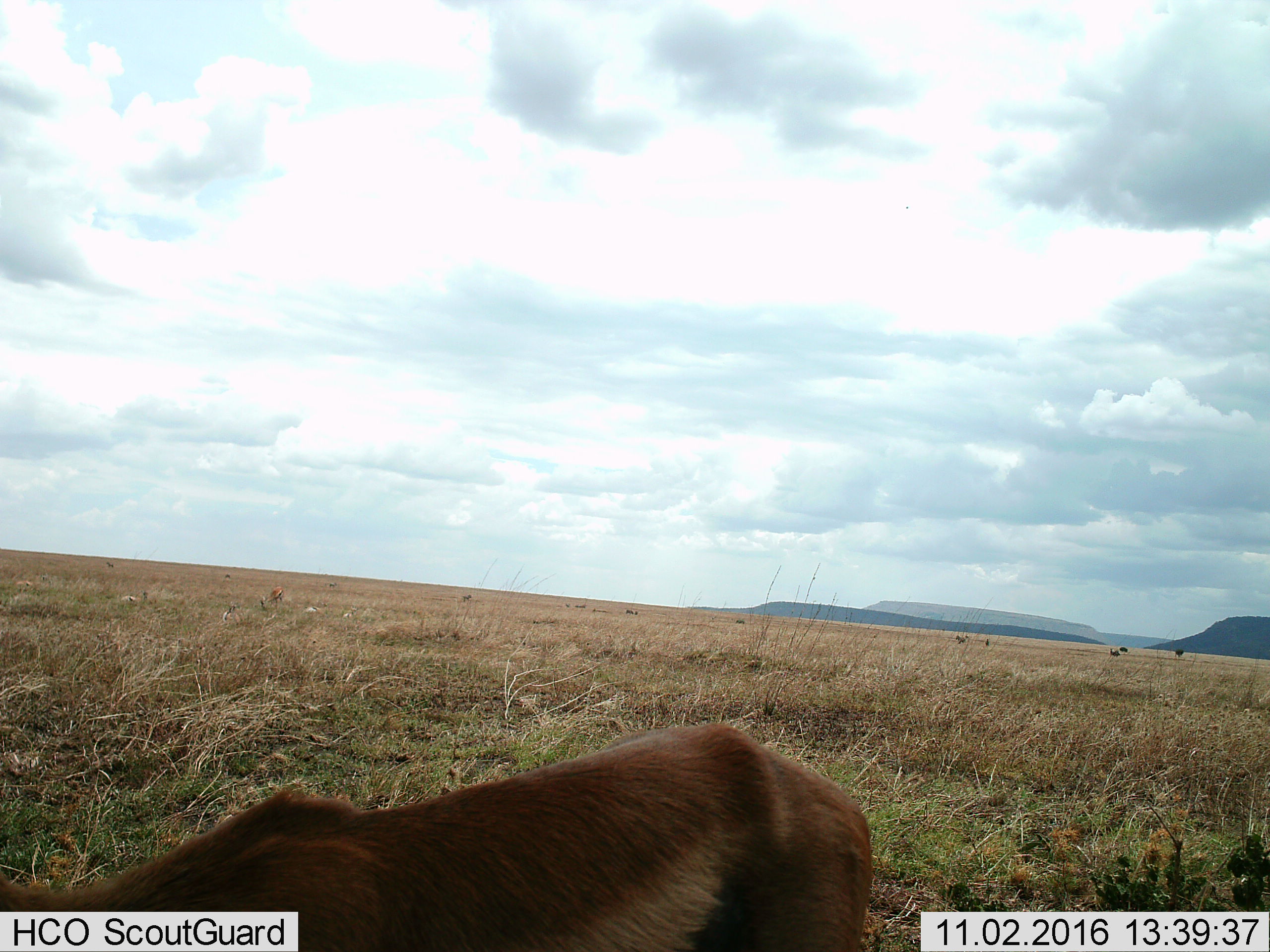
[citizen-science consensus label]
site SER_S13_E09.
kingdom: Animalia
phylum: Chordata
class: Mammalia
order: Artiodactyla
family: Bovidae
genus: Eudorcas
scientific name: Eudorcas thomsonii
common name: thomson's gazelle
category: gazellethomsons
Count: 9.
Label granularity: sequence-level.